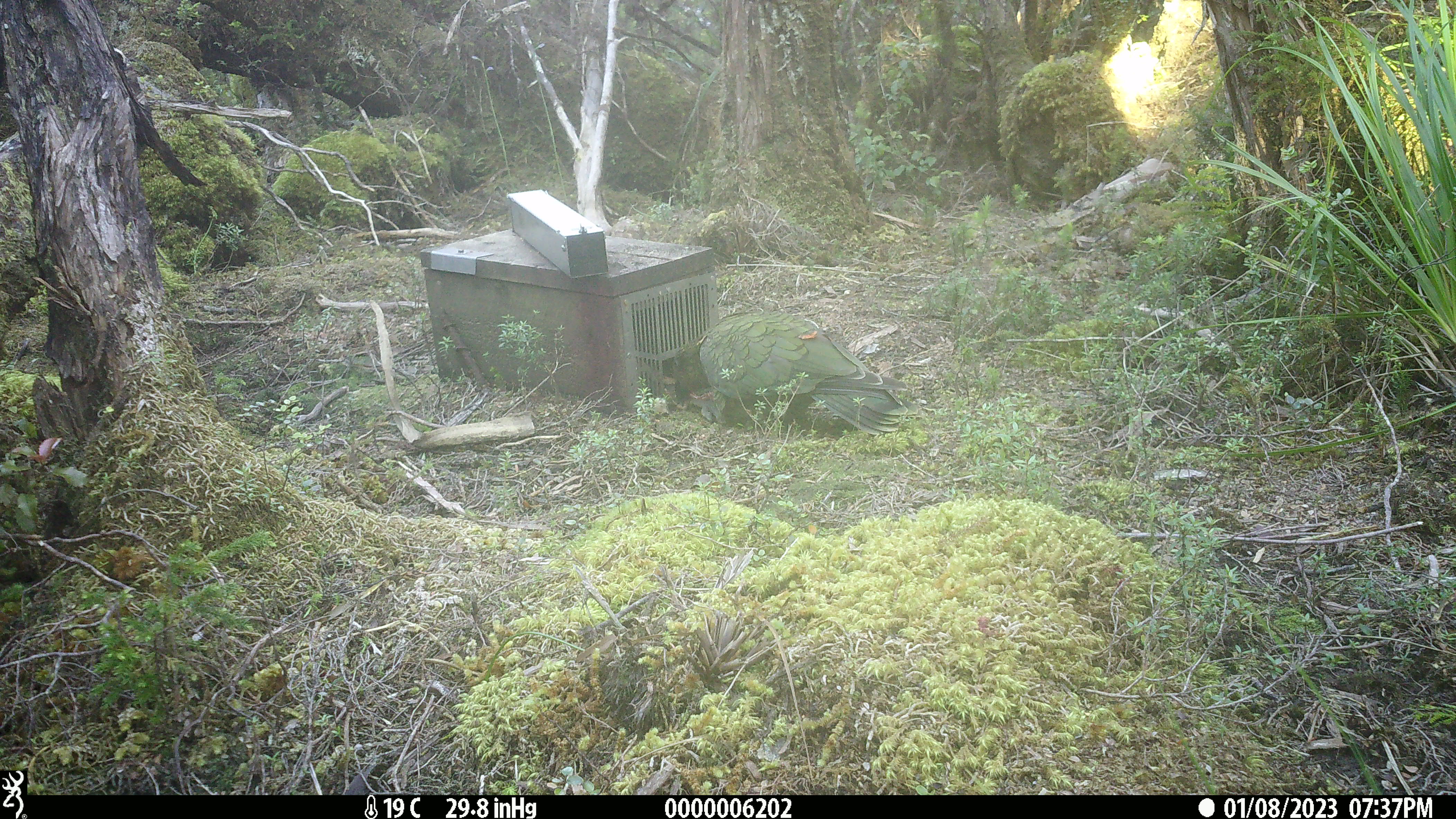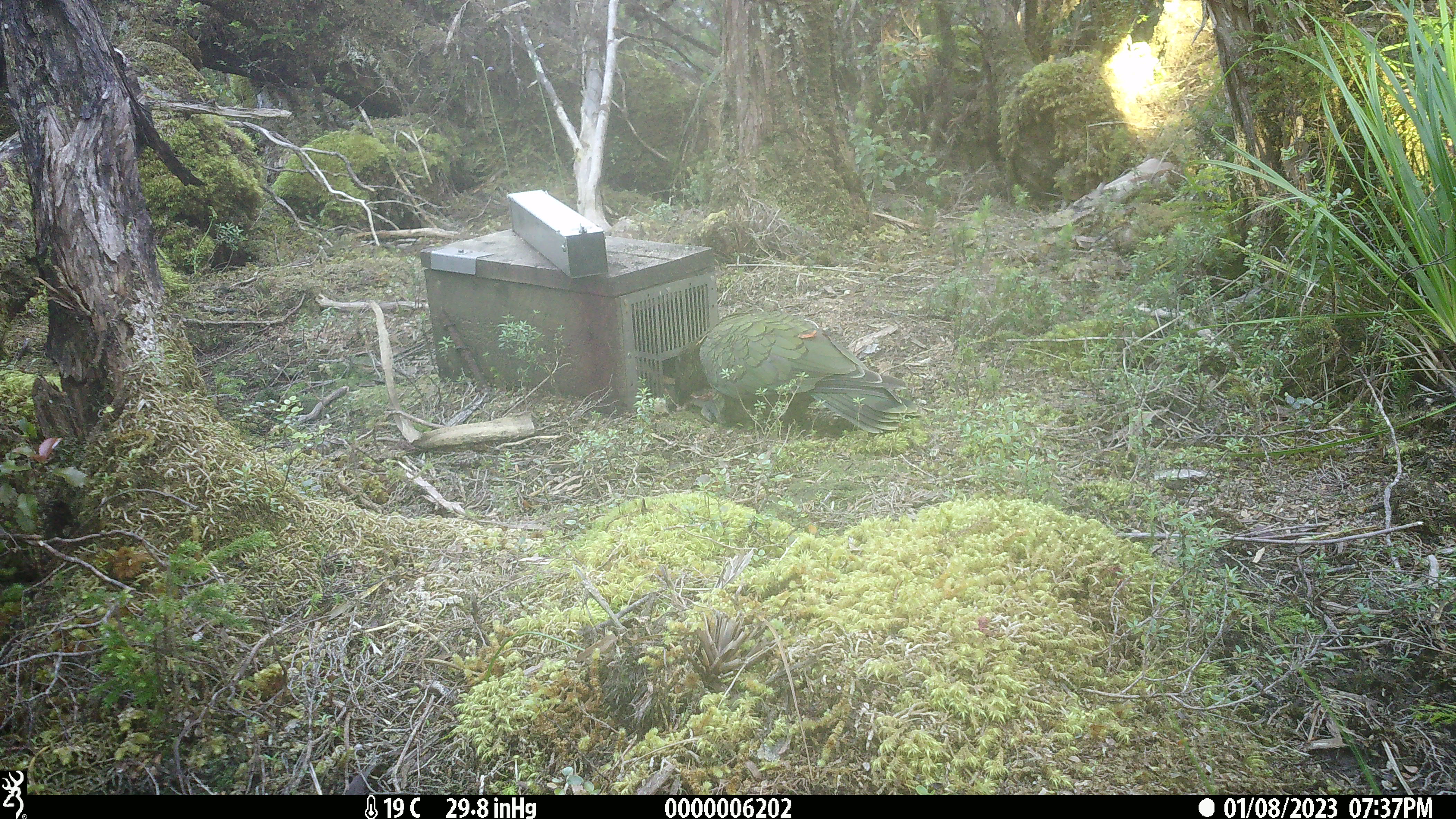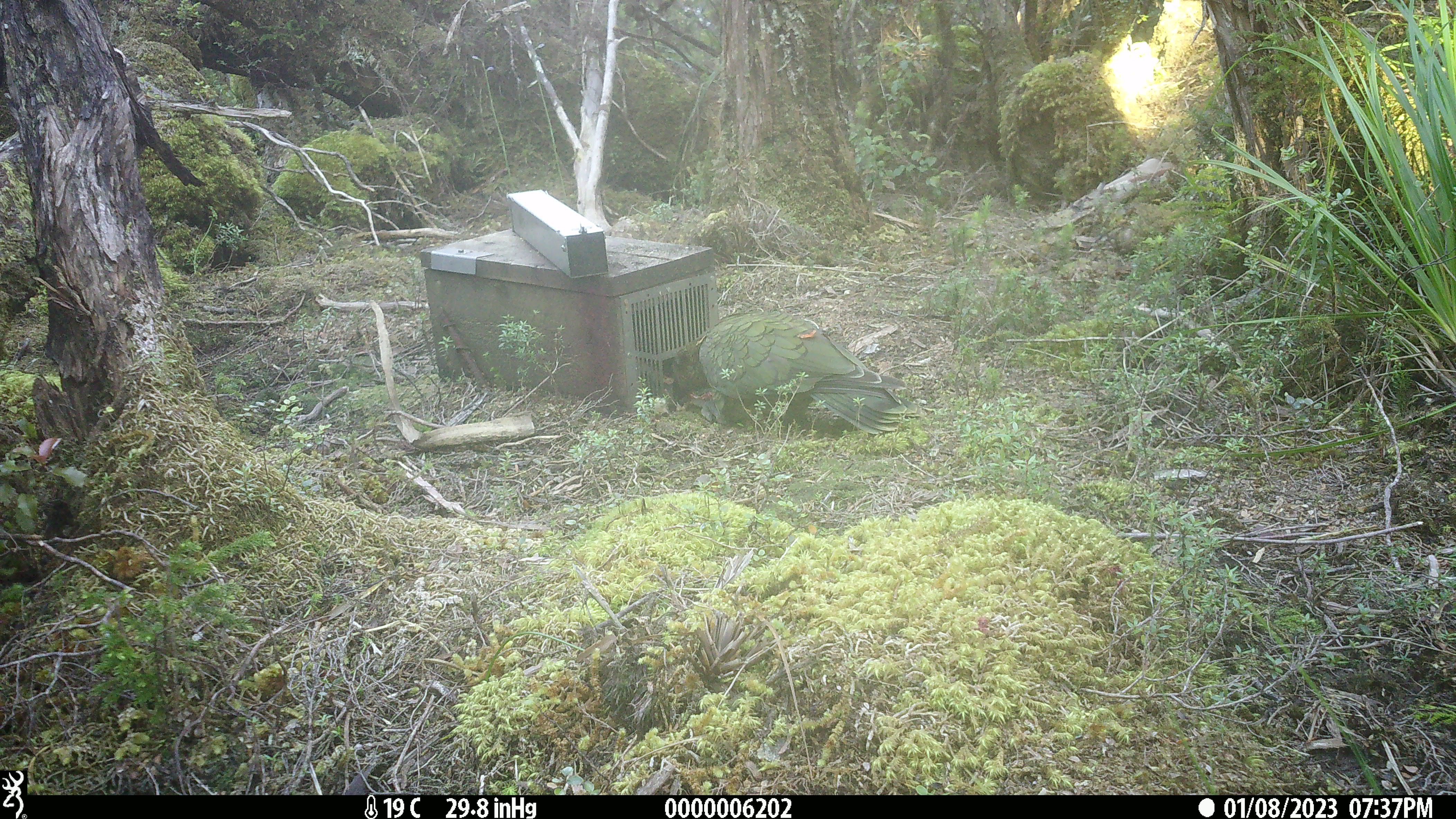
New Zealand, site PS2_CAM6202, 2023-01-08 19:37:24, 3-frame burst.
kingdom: Animalia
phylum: Chordata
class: Aves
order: Psittaciformes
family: Strigopidae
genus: Nestor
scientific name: Nestor notabilis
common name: kea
Kea (Nestor notabilis).